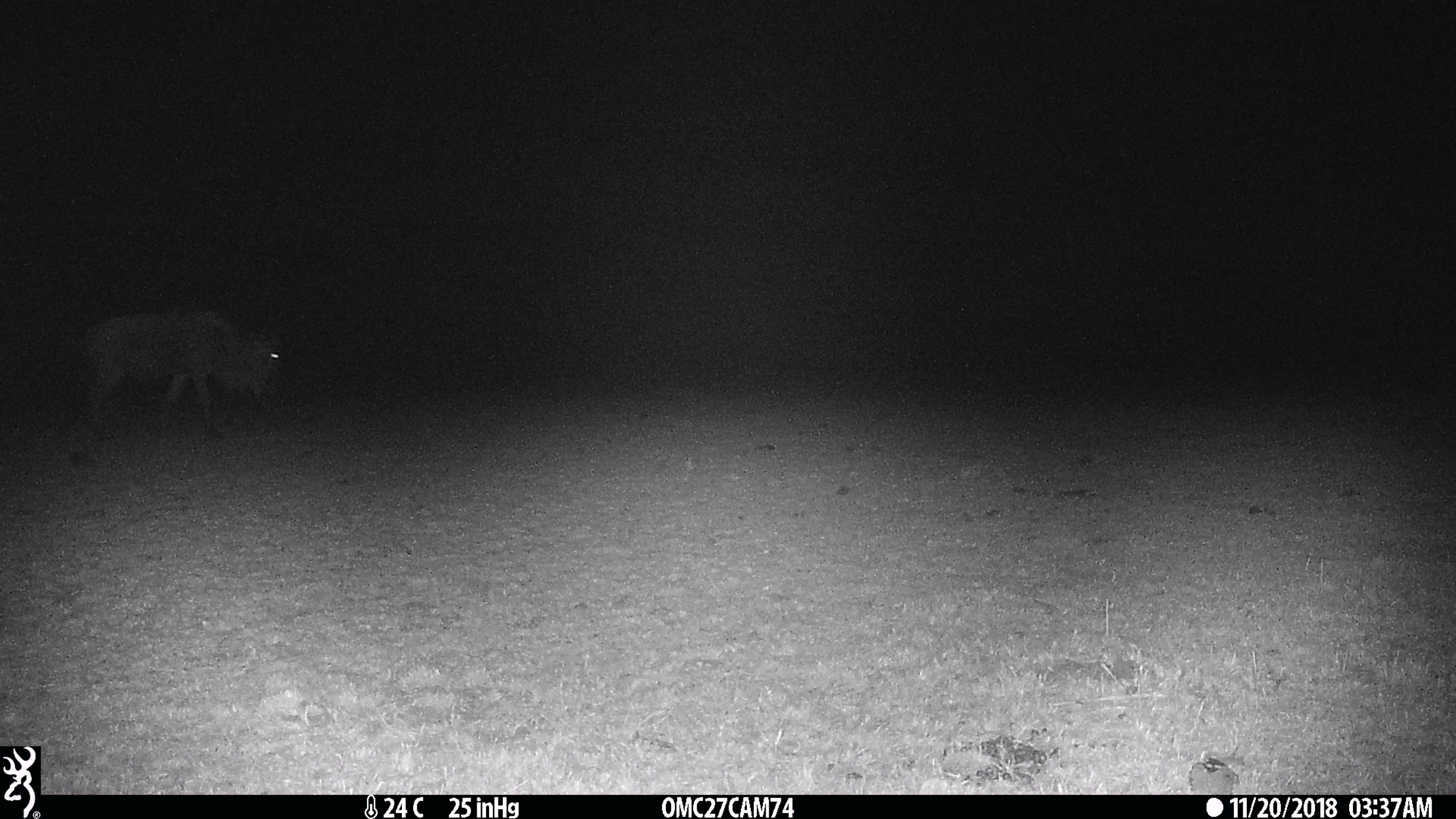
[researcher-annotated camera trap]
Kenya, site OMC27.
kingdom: Animalia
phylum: Chordata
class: Mammalia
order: Artiodactyla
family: Bovidae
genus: Connochaetes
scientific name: Connochaetes taurinus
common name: blue wildebeest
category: wildebeest